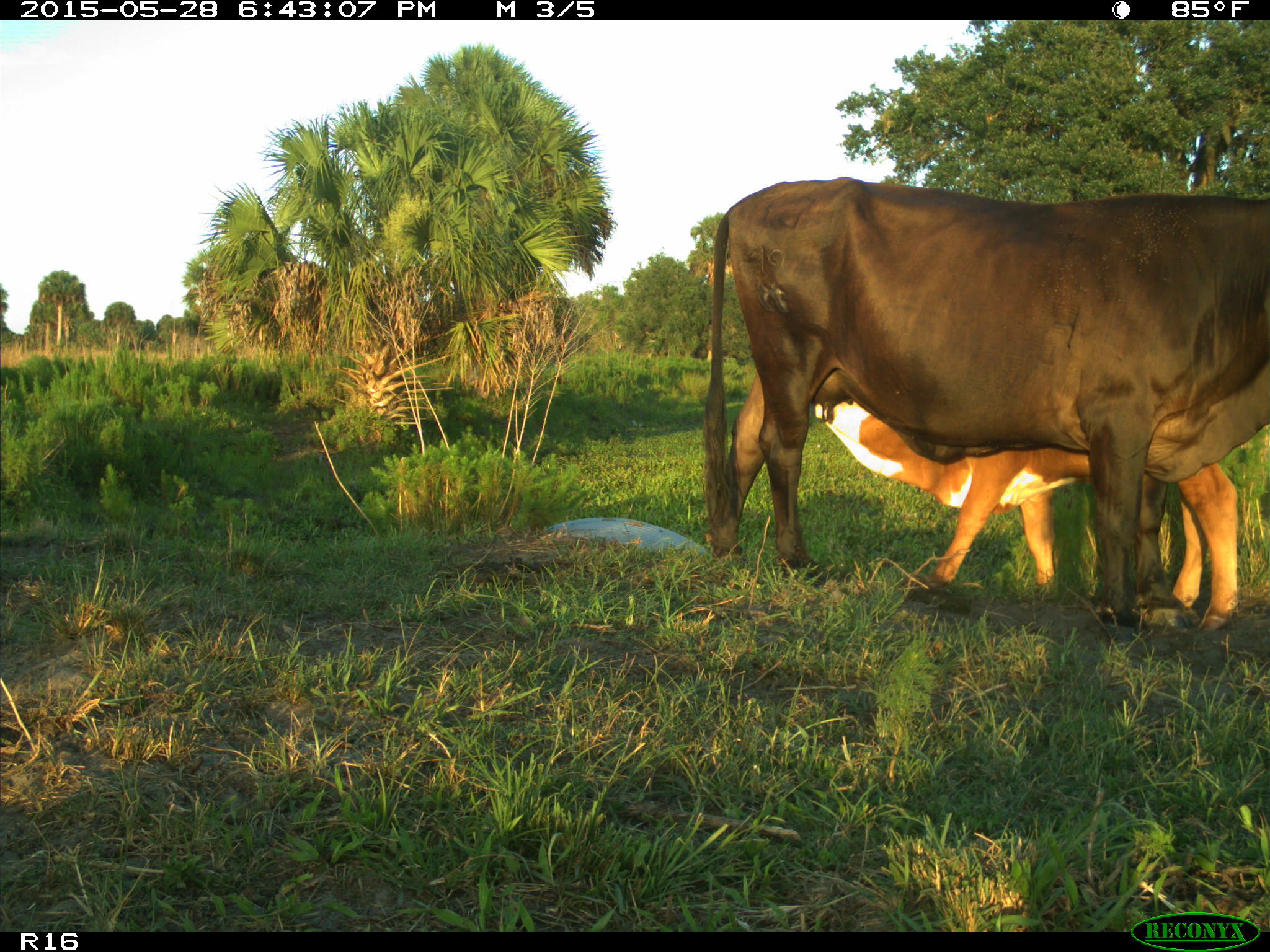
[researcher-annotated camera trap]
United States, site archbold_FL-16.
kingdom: Animalia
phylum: Chordata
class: Mammalia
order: Artiodactyla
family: Bovidae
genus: Bos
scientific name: Bos taurus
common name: domestic cow